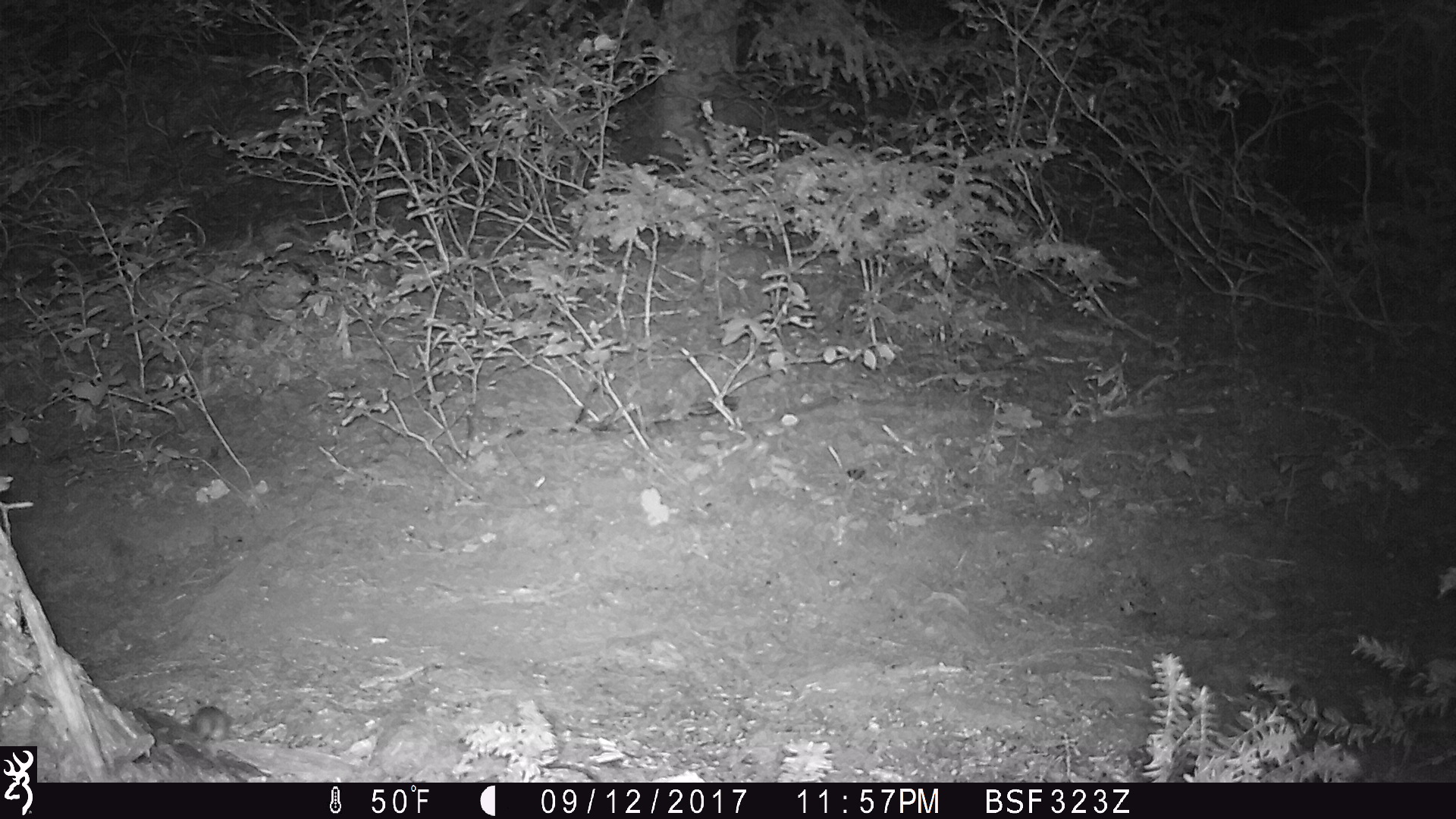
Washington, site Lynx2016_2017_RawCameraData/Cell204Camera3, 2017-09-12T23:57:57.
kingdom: Animalia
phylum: Chordata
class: Mammalia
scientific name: Mammalia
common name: small mammal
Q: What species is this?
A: Small mammal (Mammalia).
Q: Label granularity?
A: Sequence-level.